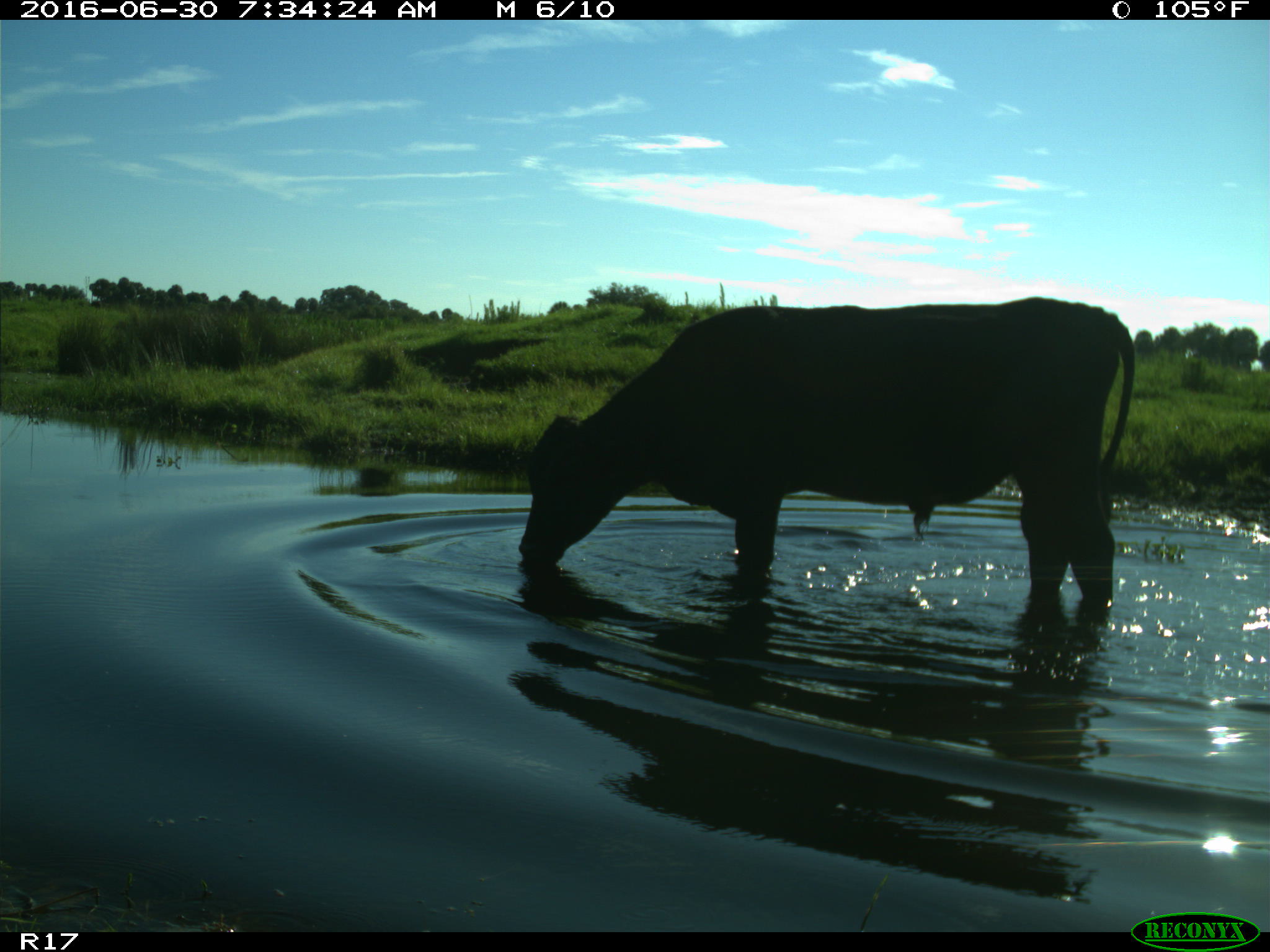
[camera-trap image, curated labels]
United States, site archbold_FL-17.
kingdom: Animalia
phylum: Chordata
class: Mammalia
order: Artiodactyla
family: Bovidae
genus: Bos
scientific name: Bos taurus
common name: domestic cow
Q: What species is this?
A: Bos taurus (domestic cow).